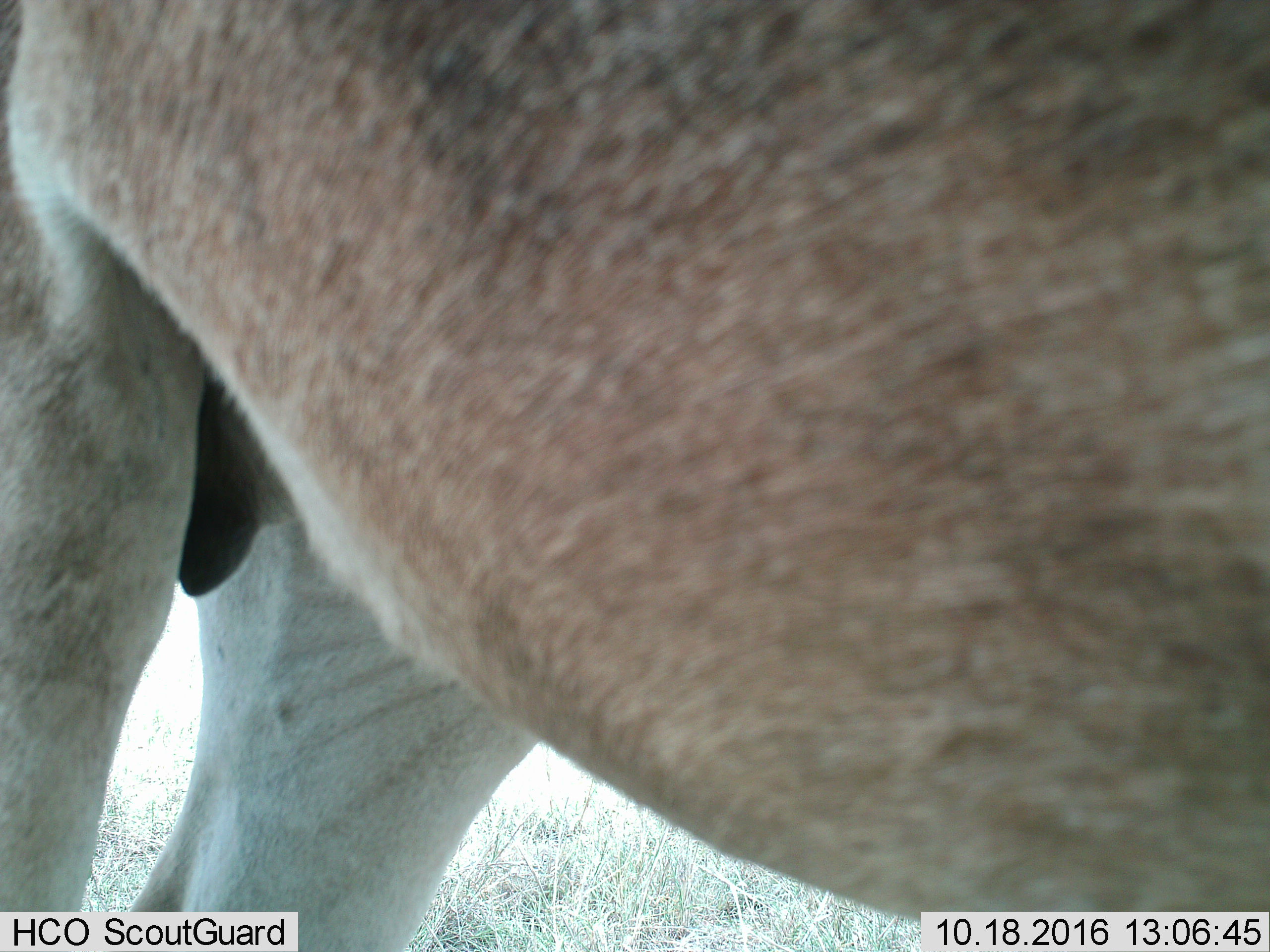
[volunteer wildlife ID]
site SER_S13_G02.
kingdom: Animalia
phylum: Chordata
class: Mammalia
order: Artiodactyla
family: Bovidae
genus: Aepyceros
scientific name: Aepyceros melampus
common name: impala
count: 1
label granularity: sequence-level